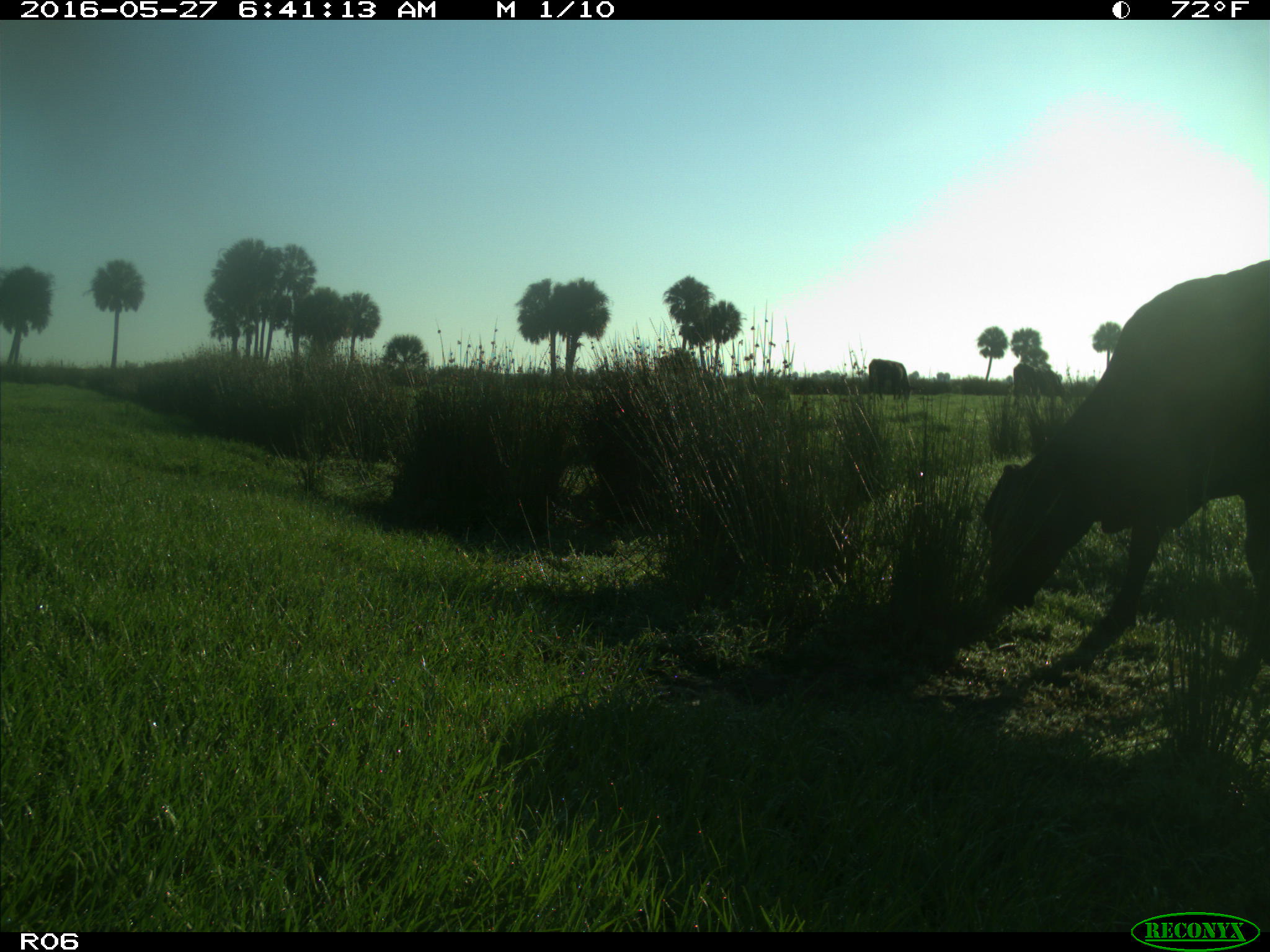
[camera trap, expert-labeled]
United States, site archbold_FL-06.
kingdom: Animalia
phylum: Chordata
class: Mammalia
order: Artiodactyla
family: Bovidae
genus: Bos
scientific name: Bos taurus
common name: domestic cow